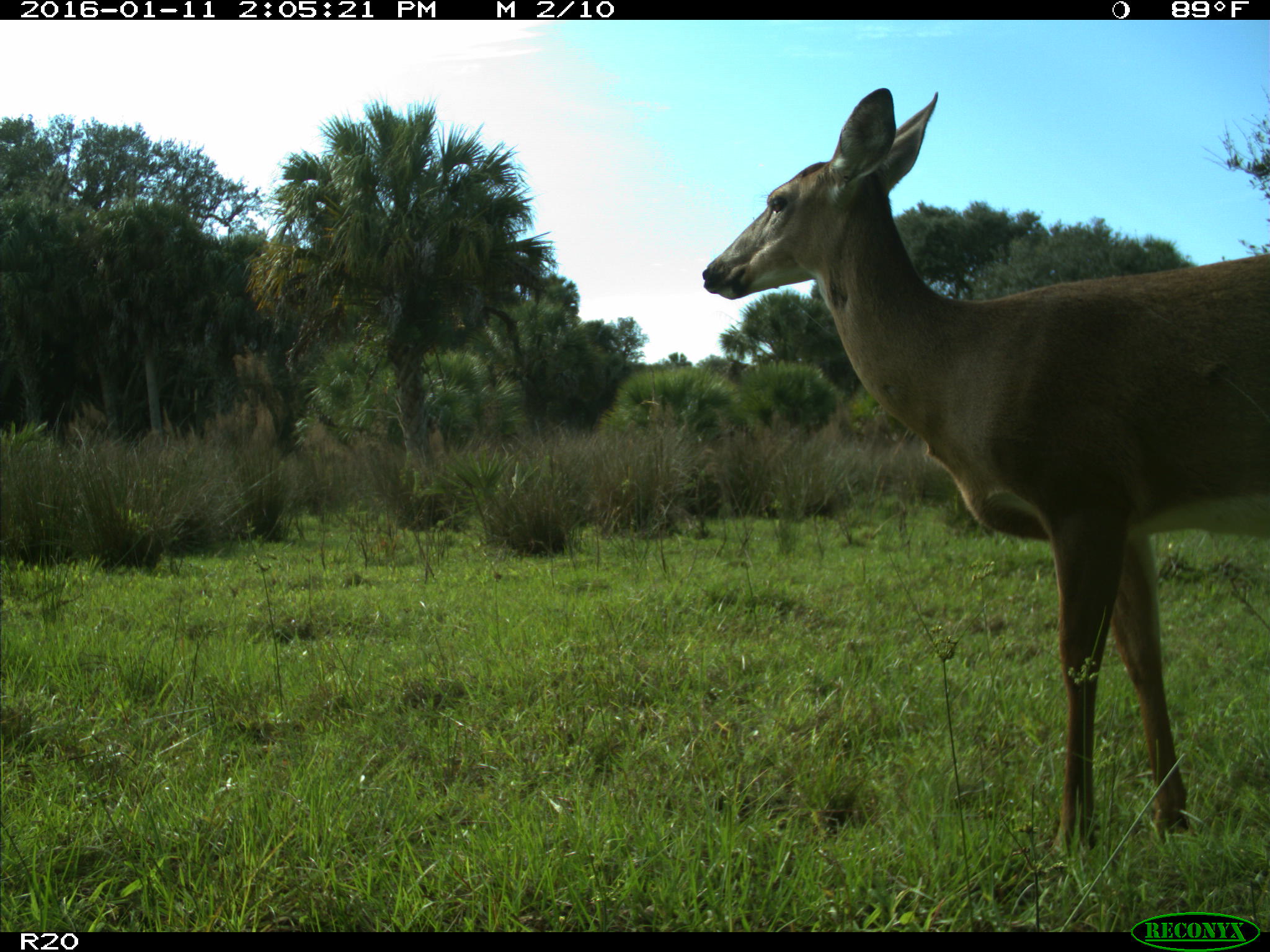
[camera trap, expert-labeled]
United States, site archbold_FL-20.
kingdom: Animalia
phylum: Chordata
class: Mammalia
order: Artiodactyla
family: Cervidae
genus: Odocoileus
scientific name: Odocoileus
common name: deer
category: unidentified deer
Unidentified deer (deer) (Odocoileus).